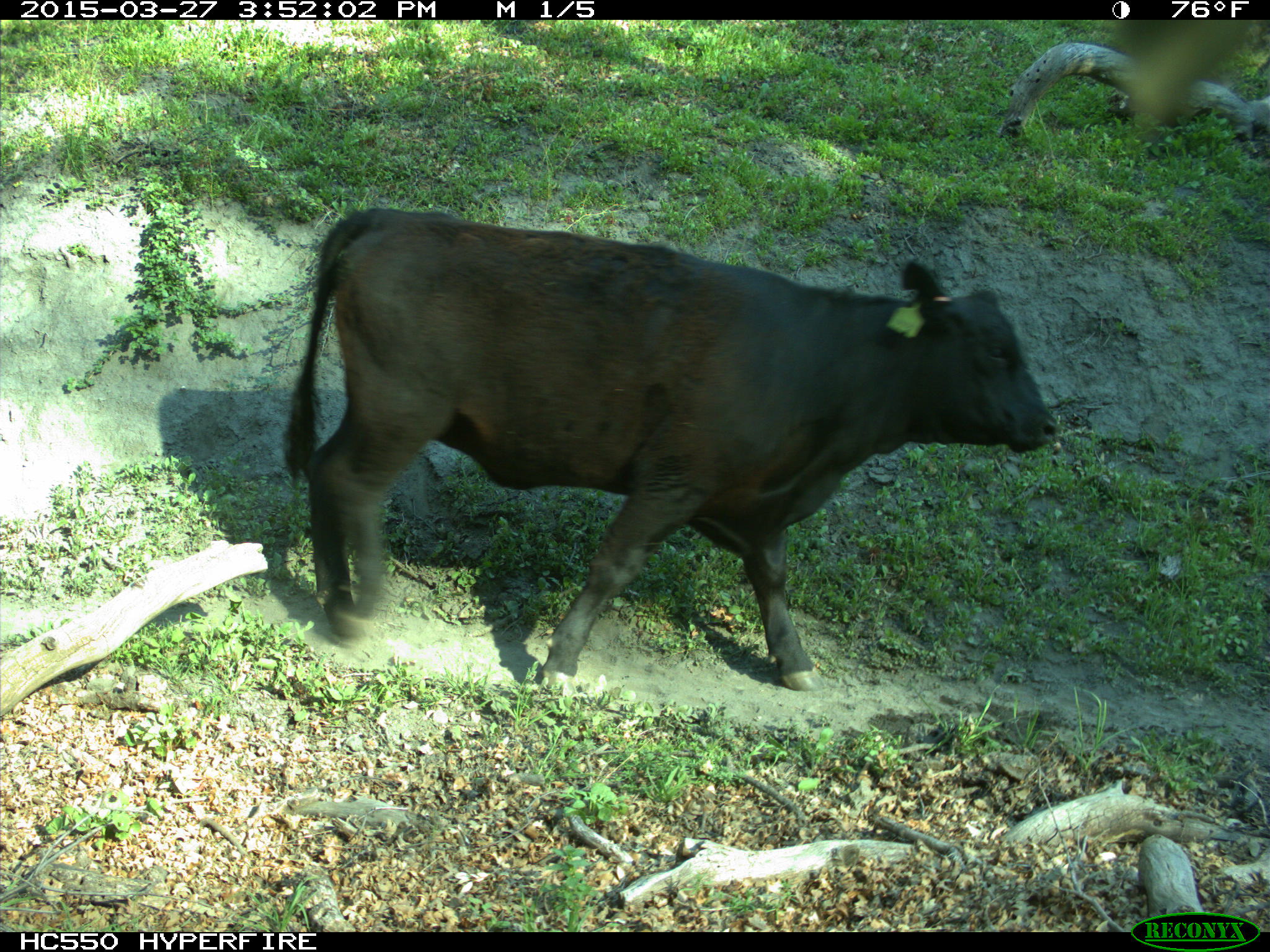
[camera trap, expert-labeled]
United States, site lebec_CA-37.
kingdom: Animalia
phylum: Chordata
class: Mammalia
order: Artiodactyla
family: Bovidae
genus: Bos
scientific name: Bos taurus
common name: domestic cow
Bos taurus (domestic cow).